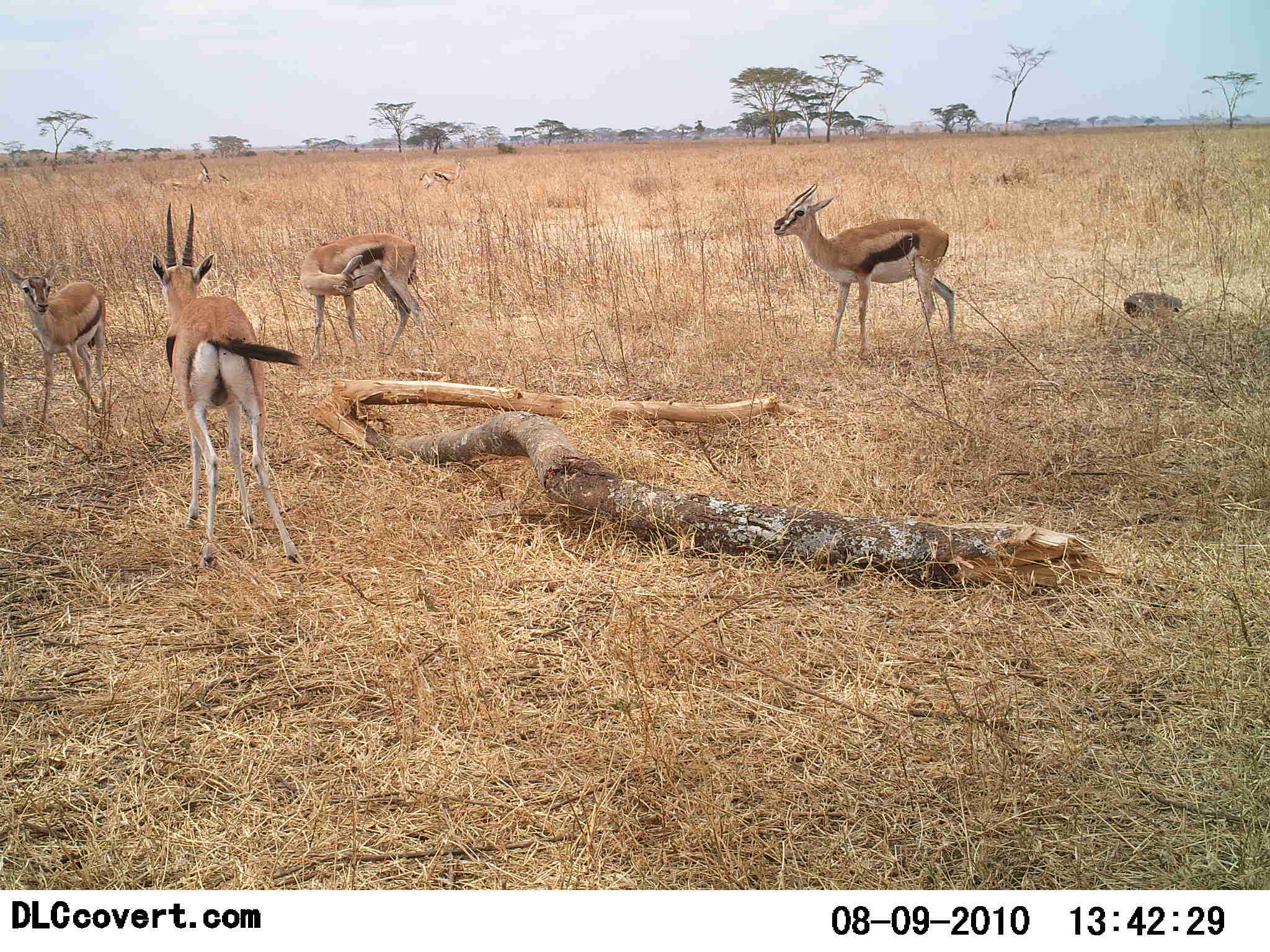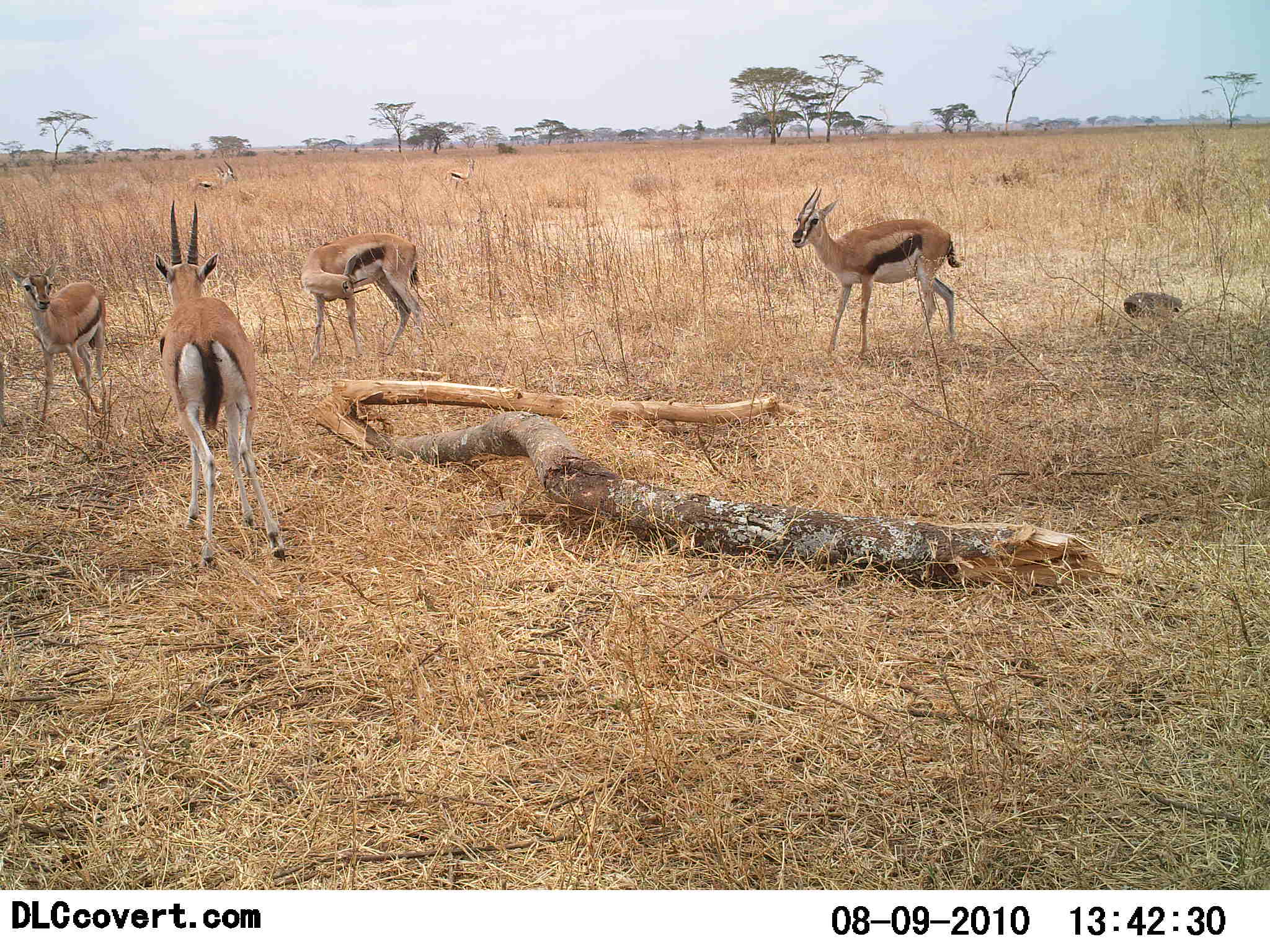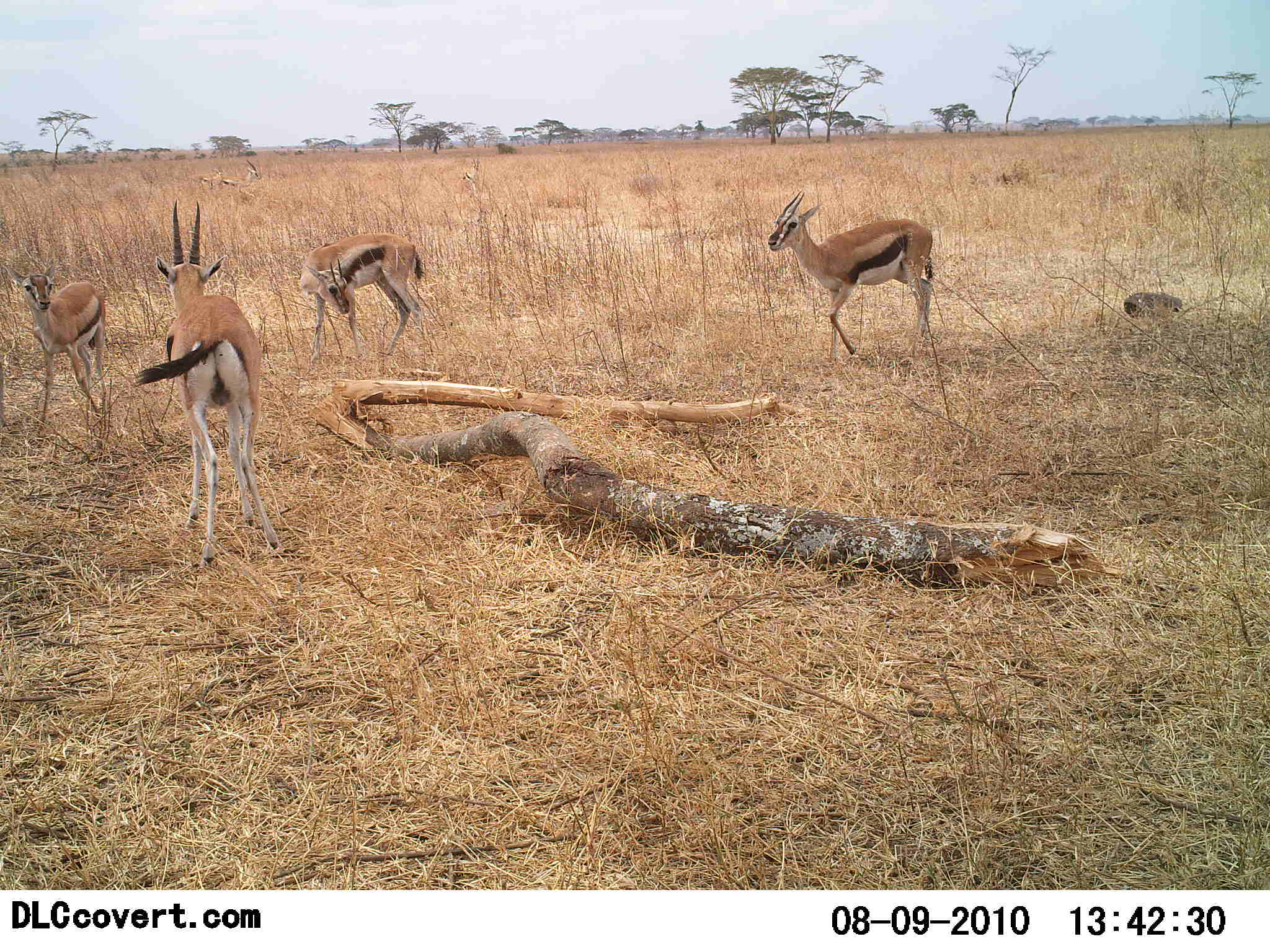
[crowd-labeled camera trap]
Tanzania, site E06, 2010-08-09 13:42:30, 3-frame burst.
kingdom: Animalia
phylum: Chordata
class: Mammalia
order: Artiodactyla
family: Bovidae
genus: Eudorcas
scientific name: Eudorcas thomsonii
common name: thomson's gazelle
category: gazellethomsons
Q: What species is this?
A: Gazellethomsons (thomson's gazelle) (Eudorcas thomsonii).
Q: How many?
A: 6.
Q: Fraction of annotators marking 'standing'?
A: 83%.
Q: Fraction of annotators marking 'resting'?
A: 11%.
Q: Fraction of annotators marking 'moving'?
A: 44%.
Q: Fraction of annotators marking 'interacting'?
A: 6%.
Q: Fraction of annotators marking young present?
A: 28%.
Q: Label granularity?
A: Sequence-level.